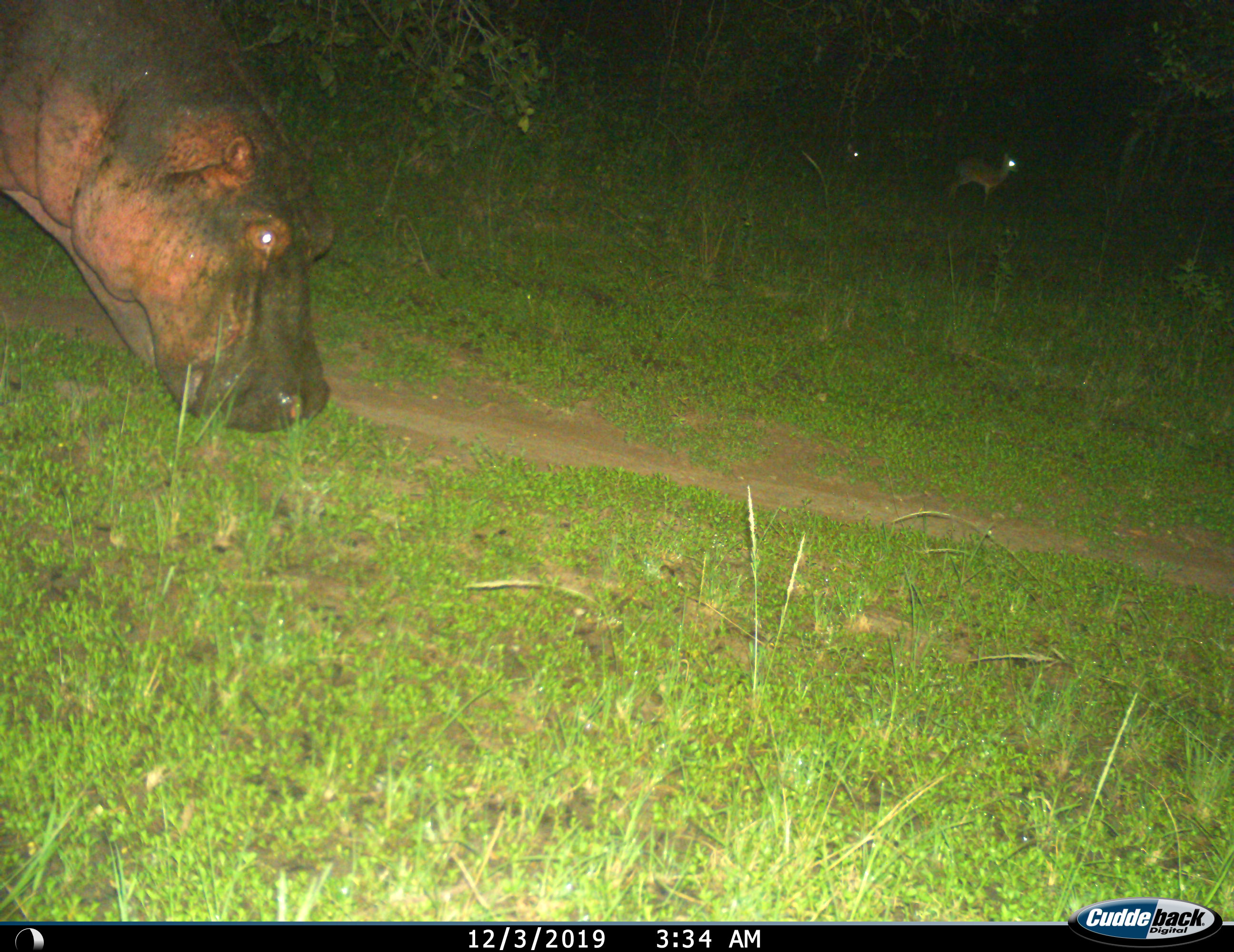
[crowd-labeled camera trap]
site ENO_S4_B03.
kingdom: Animalia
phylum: Chordata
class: Mammalia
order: Artiodactyla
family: Bovidae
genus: Madoqua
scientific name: Madoqua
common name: dik-dik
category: dikdik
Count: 2.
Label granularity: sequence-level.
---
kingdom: Animalia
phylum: Chordata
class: Mammalia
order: Artiodactyla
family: Hippopotamidae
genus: Hippopotamus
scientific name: Hippopotamus amphibius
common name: hippopotamus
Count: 1.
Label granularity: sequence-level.